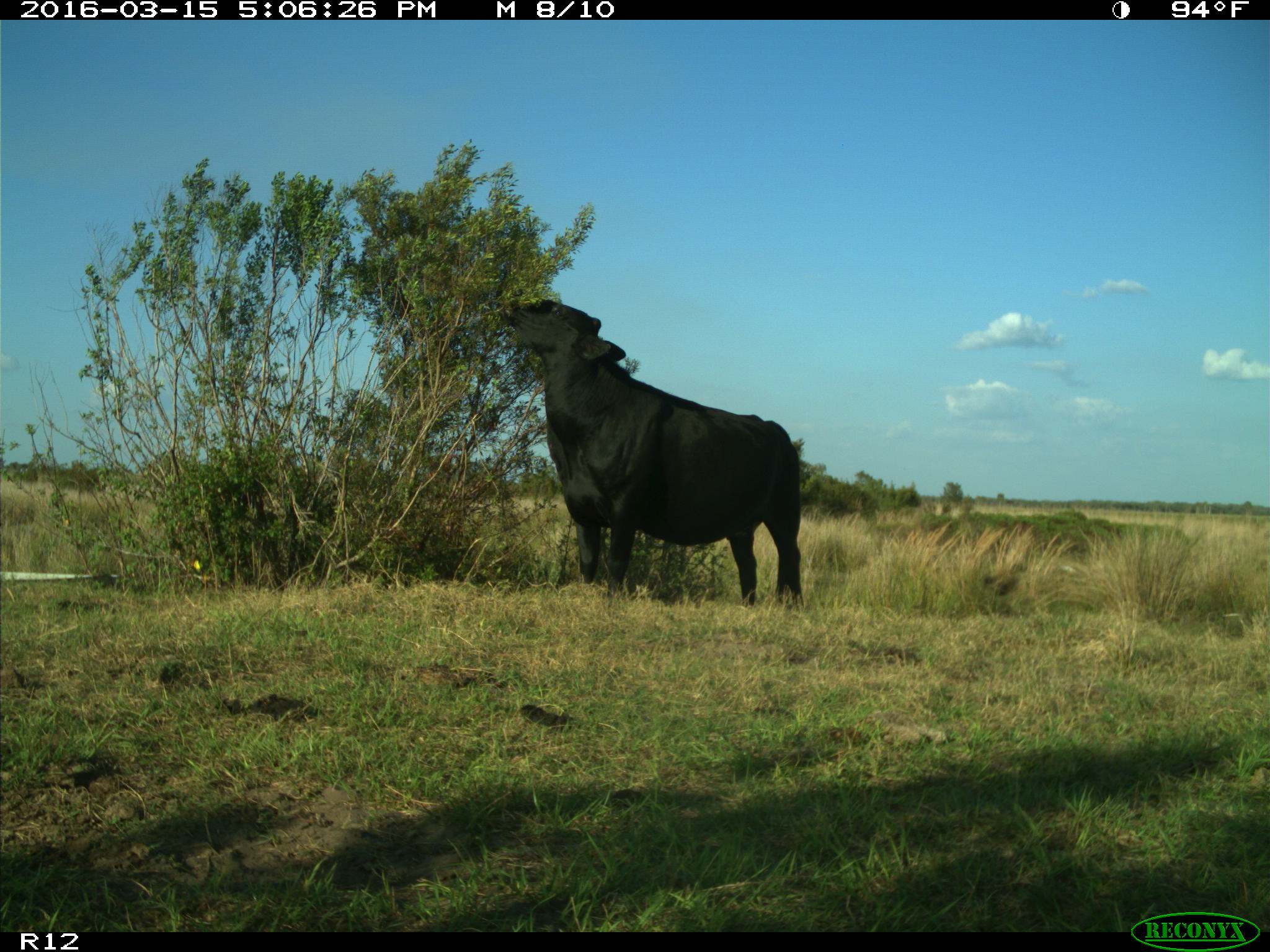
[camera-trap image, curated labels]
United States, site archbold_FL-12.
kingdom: Animalia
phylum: Chordata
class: Mammalia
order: Artiodactyla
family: Bovidae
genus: Bos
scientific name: Bos taurus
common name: domestic cow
Bos taurus (domestic cow).